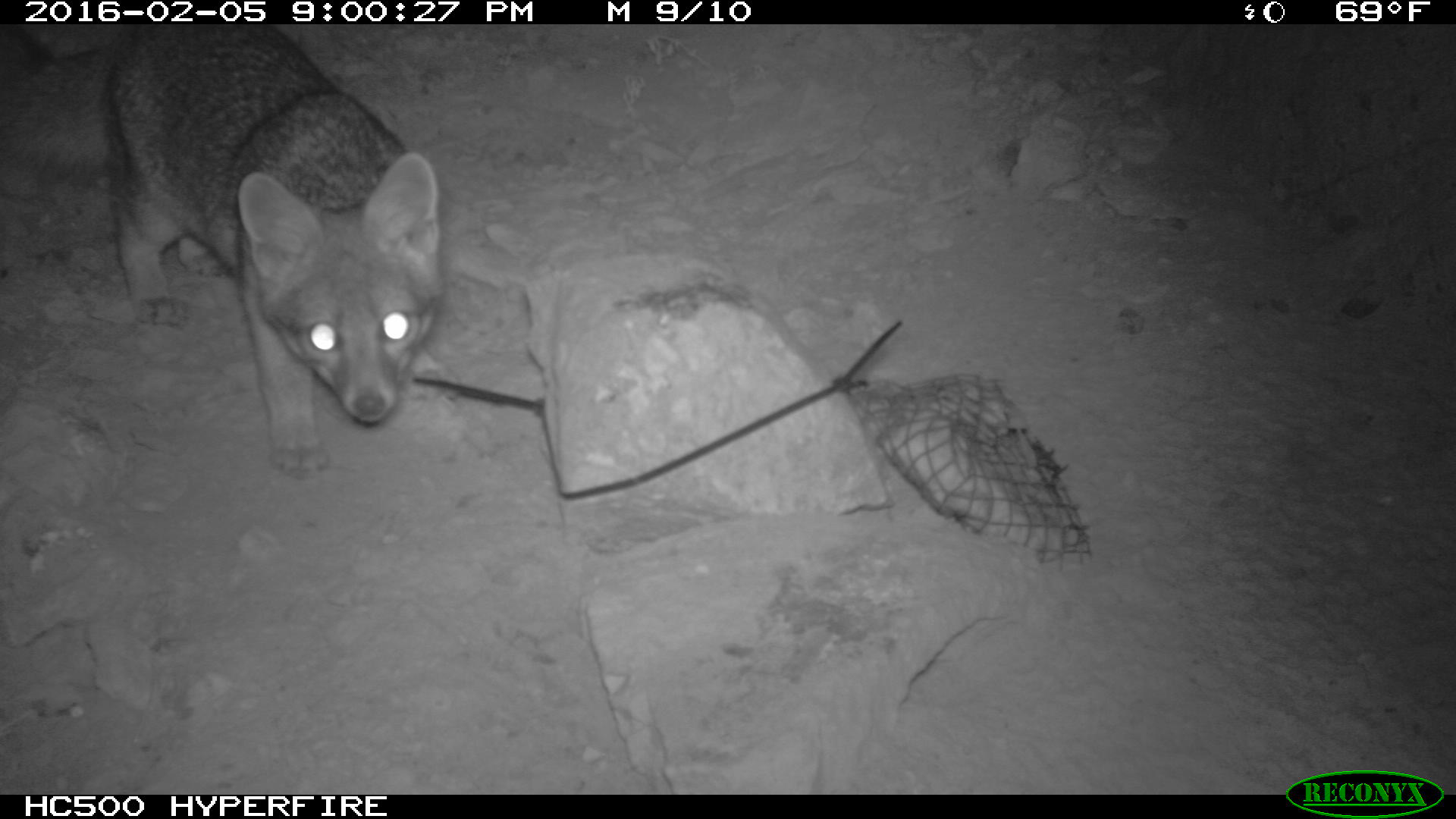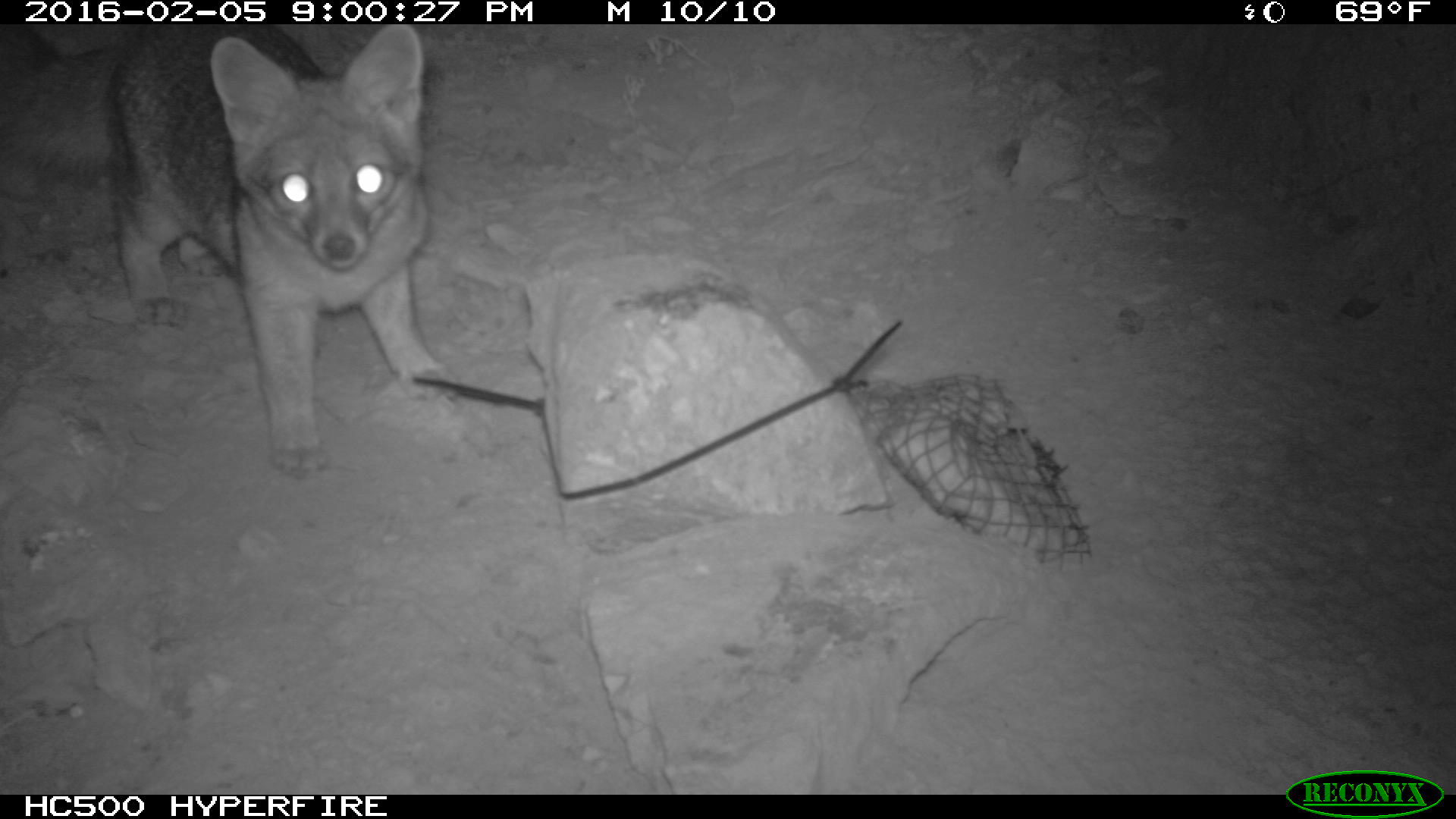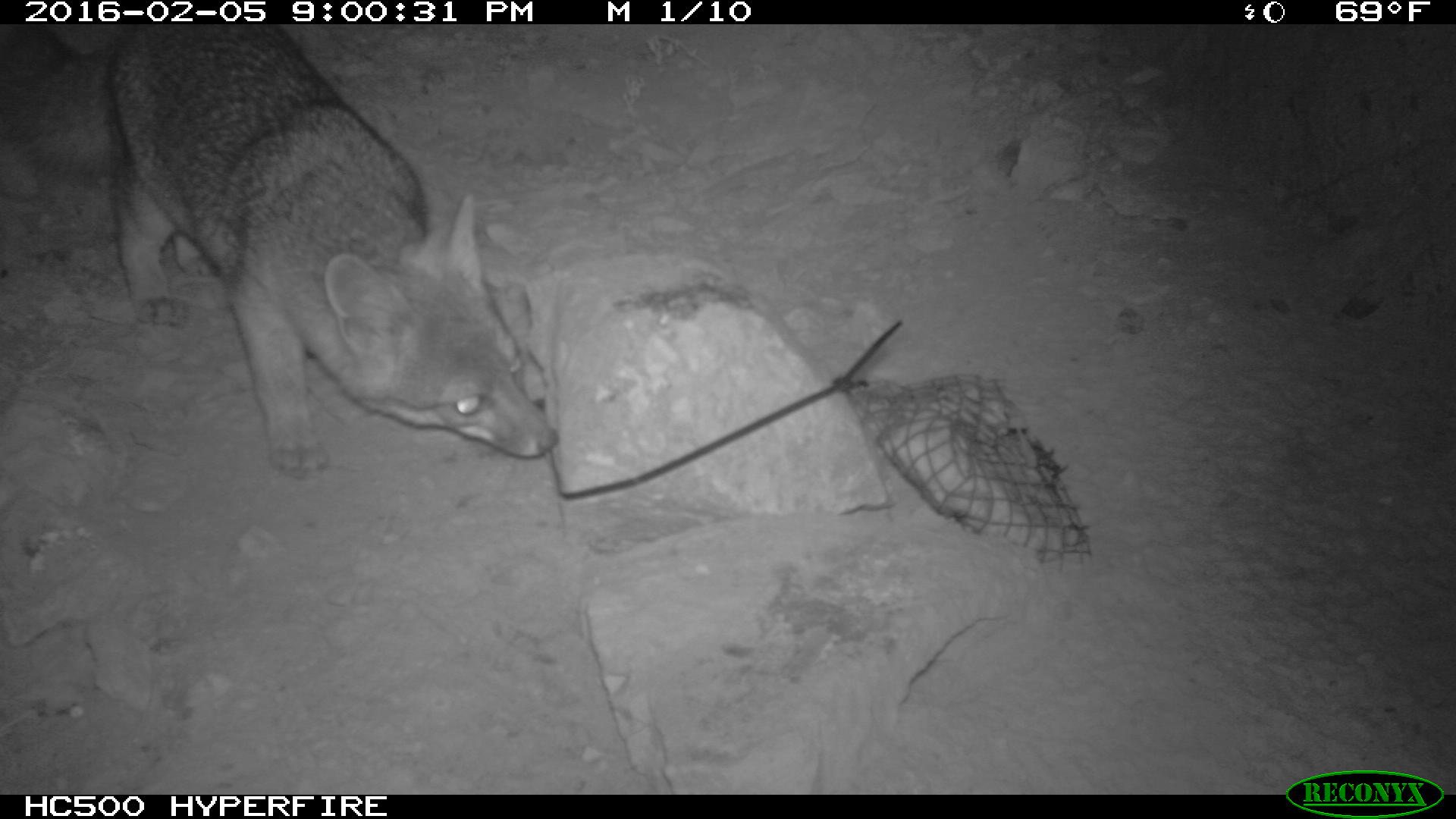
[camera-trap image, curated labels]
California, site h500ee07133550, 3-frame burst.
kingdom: Animalia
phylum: Chordata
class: Mammalia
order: Carnivora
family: Canidae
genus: Urocyon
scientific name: Urocyon littoralis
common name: island fox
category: fox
Fox (island fox) (Urocyon littoralis).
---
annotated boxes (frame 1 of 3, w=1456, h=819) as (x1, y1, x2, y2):
fox: (0, 25, 450, 476)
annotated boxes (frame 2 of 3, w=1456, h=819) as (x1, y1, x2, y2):
fox: (0, 23, 460, 479)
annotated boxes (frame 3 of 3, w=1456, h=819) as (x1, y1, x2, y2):
fox: (0, 24, 560, 478)